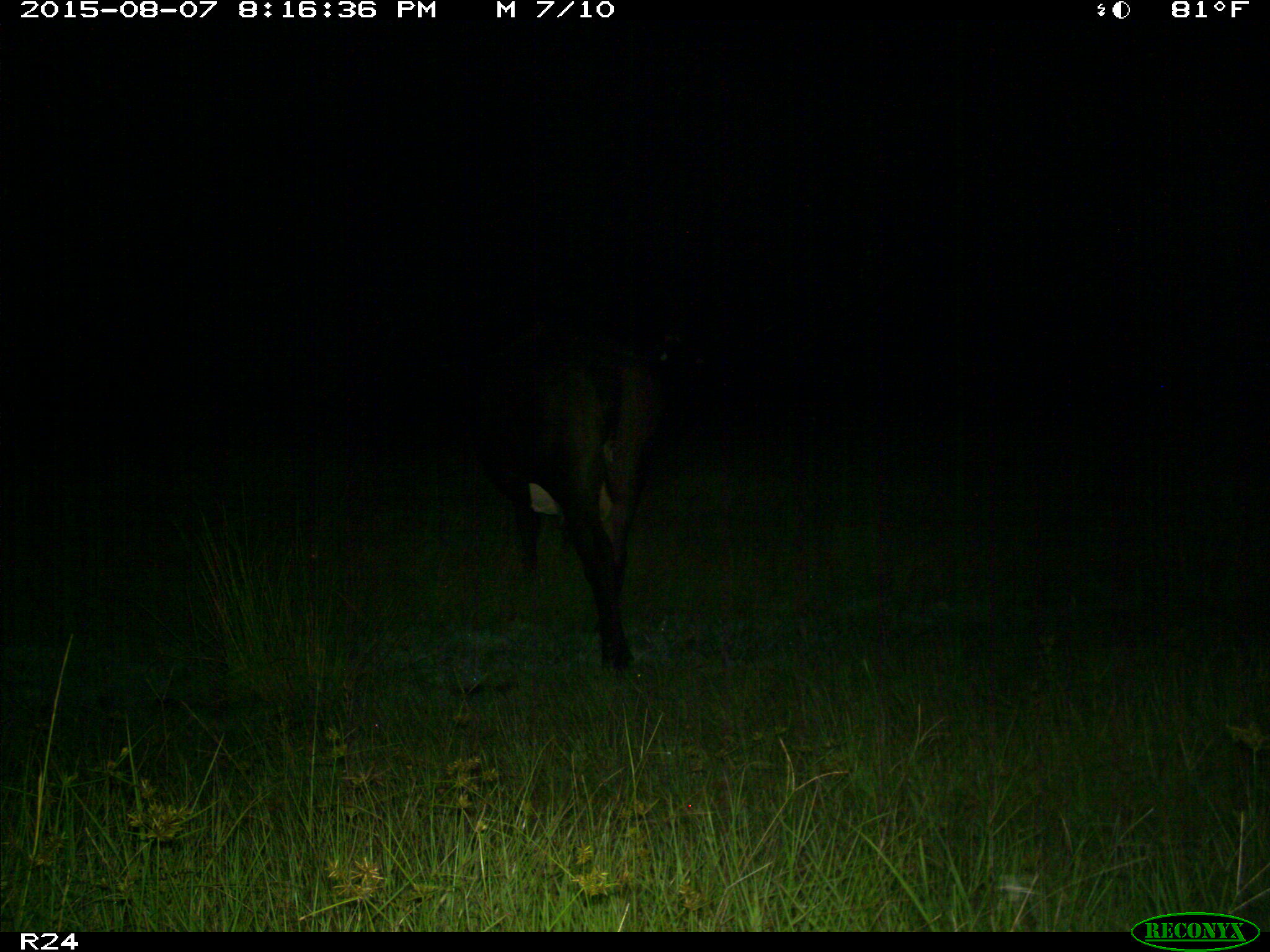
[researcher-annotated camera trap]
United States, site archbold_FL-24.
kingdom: Animalia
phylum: Chordata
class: Mammalia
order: Artiodactyla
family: Bovidae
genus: Bos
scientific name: Bos taurus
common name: domestic cow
Bos taurus (domestic cow).